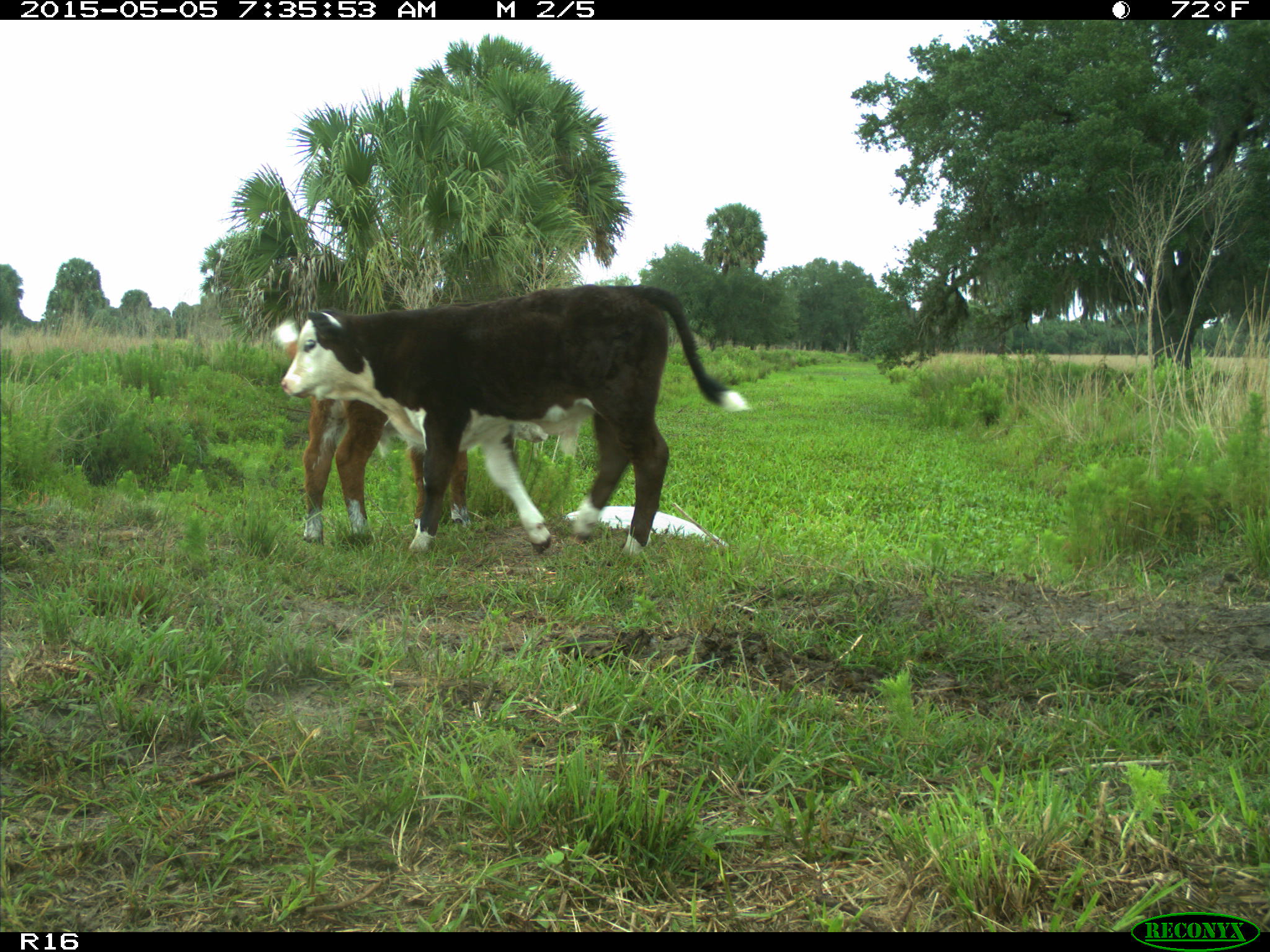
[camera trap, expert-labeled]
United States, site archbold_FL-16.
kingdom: Animalia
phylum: Chordata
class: Mammalia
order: Artiodactyla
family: Bovidae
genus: Bos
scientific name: Bos taurus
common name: domestic cow